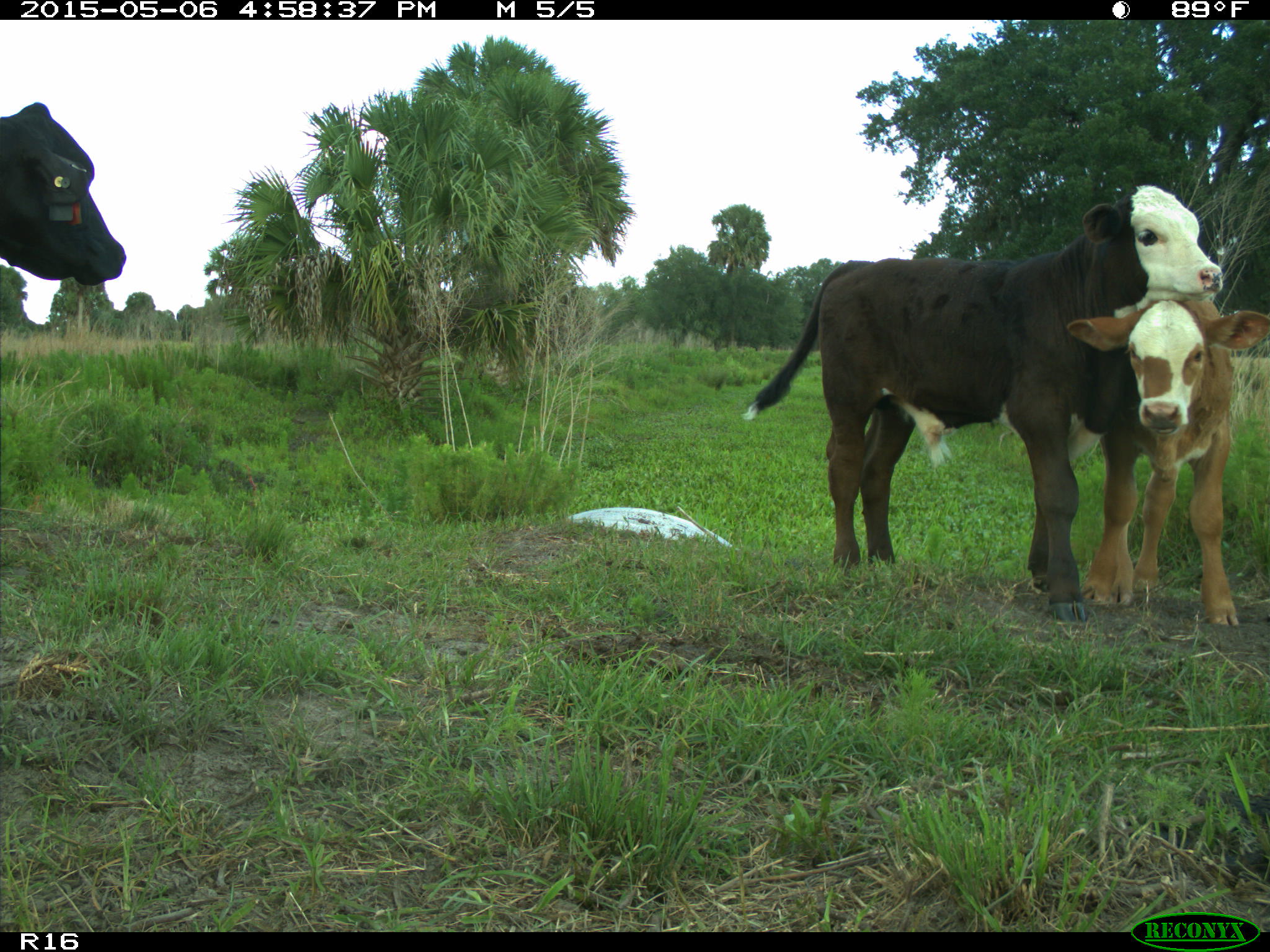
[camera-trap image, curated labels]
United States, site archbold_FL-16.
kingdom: Animalia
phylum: Chordata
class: Mammalia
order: Artiodactyla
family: Bovidae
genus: Bos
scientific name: Bos taurus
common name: domestic cow